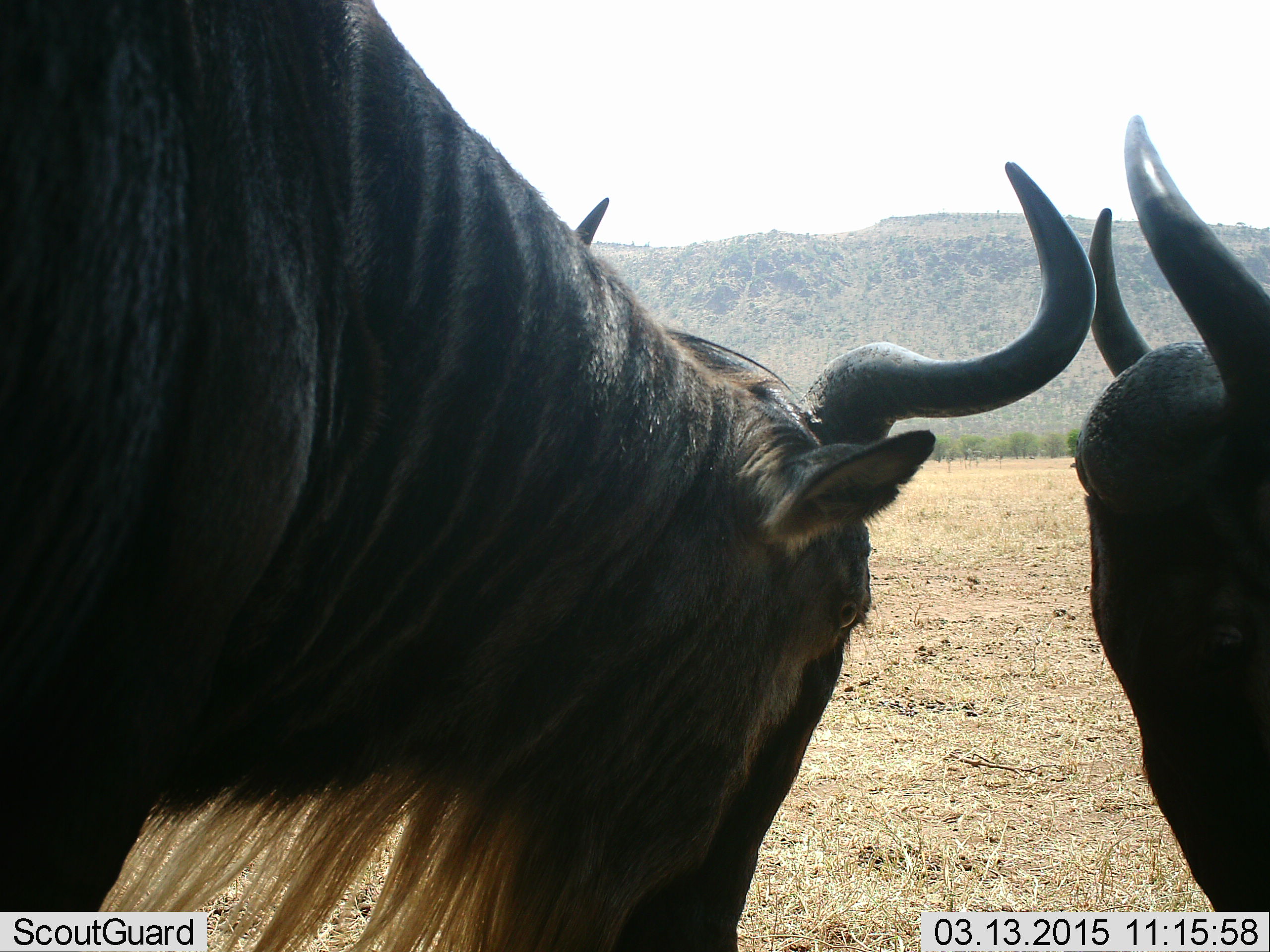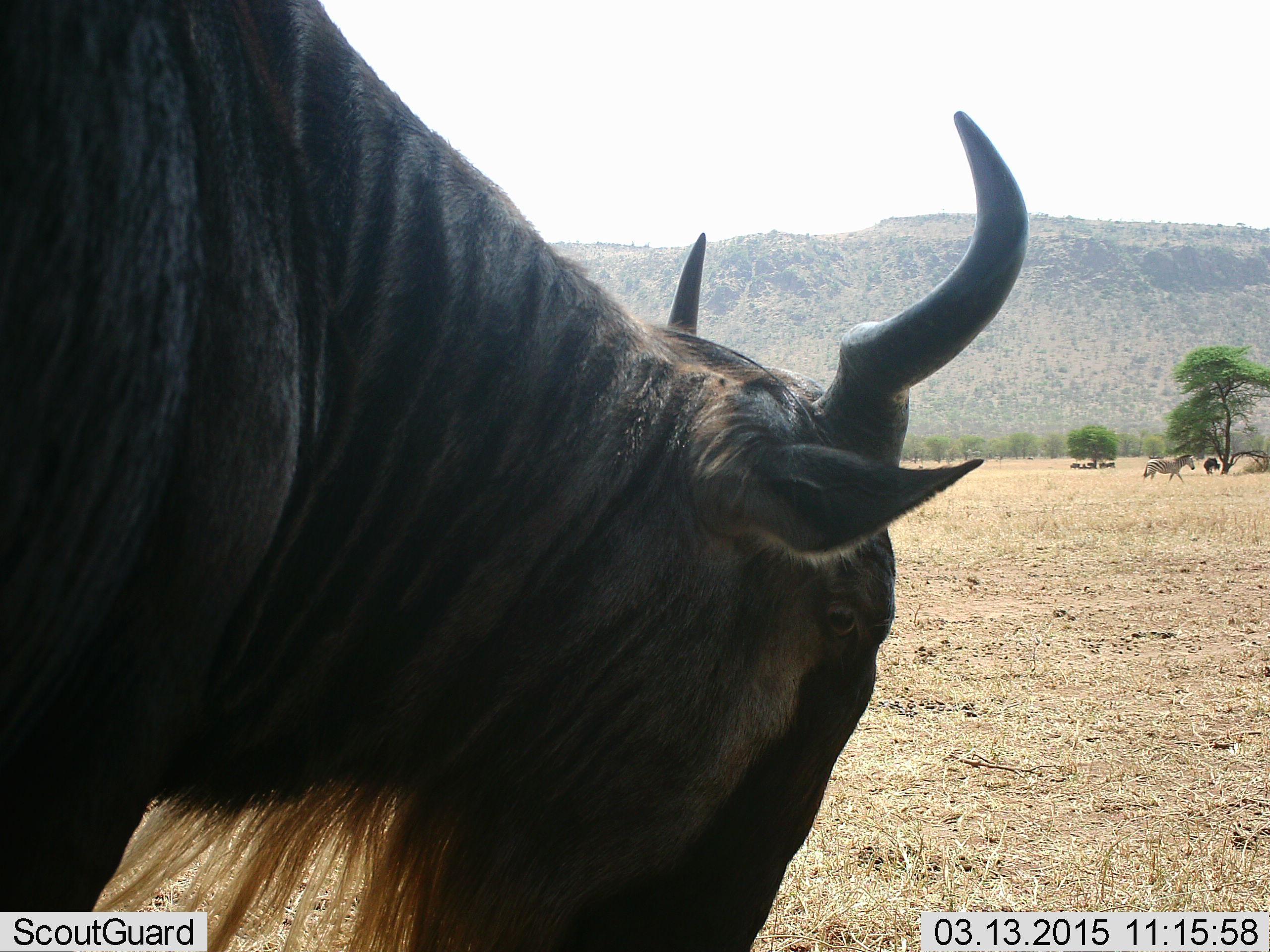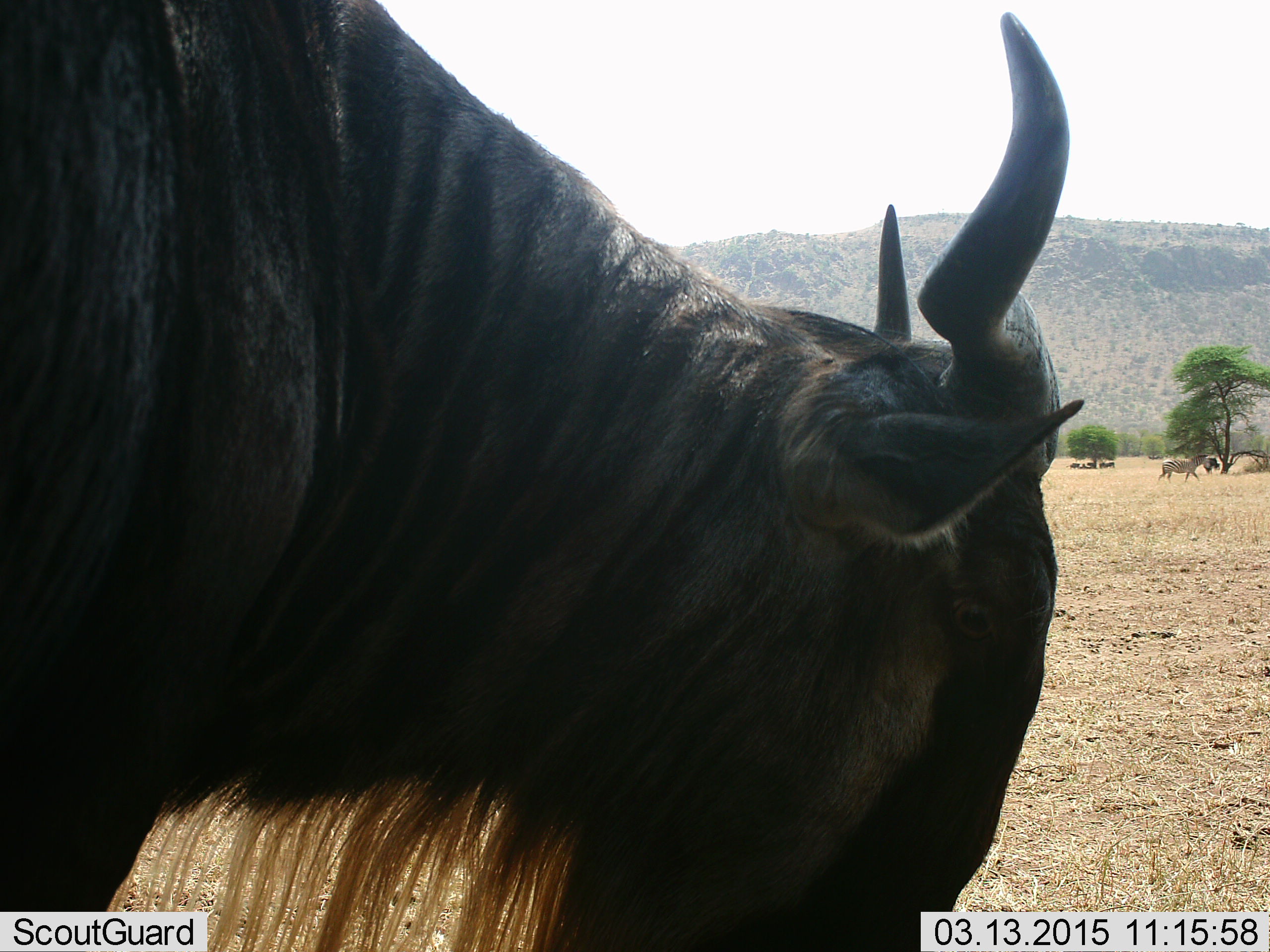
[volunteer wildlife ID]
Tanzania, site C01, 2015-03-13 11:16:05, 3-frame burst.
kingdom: Animalia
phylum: Chordata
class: Mammalia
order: Artiodactyla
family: Bovidae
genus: Connochaetes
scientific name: Connochaetes taurinus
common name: blue wildebeest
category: wildebeest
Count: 2.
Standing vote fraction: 64%.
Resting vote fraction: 7%.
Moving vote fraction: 36%.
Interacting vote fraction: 14%.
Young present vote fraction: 0%.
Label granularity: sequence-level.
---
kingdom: Animalia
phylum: Chordata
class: Mammalia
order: Perissodactyla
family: Equidae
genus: Equus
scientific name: Equus quagga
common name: plains zebra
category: zebra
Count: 1.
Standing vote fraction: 20%.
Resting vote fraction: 0%.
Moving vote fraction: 80%.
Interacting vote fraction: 0%.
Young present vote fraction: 0%.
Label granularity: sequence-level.